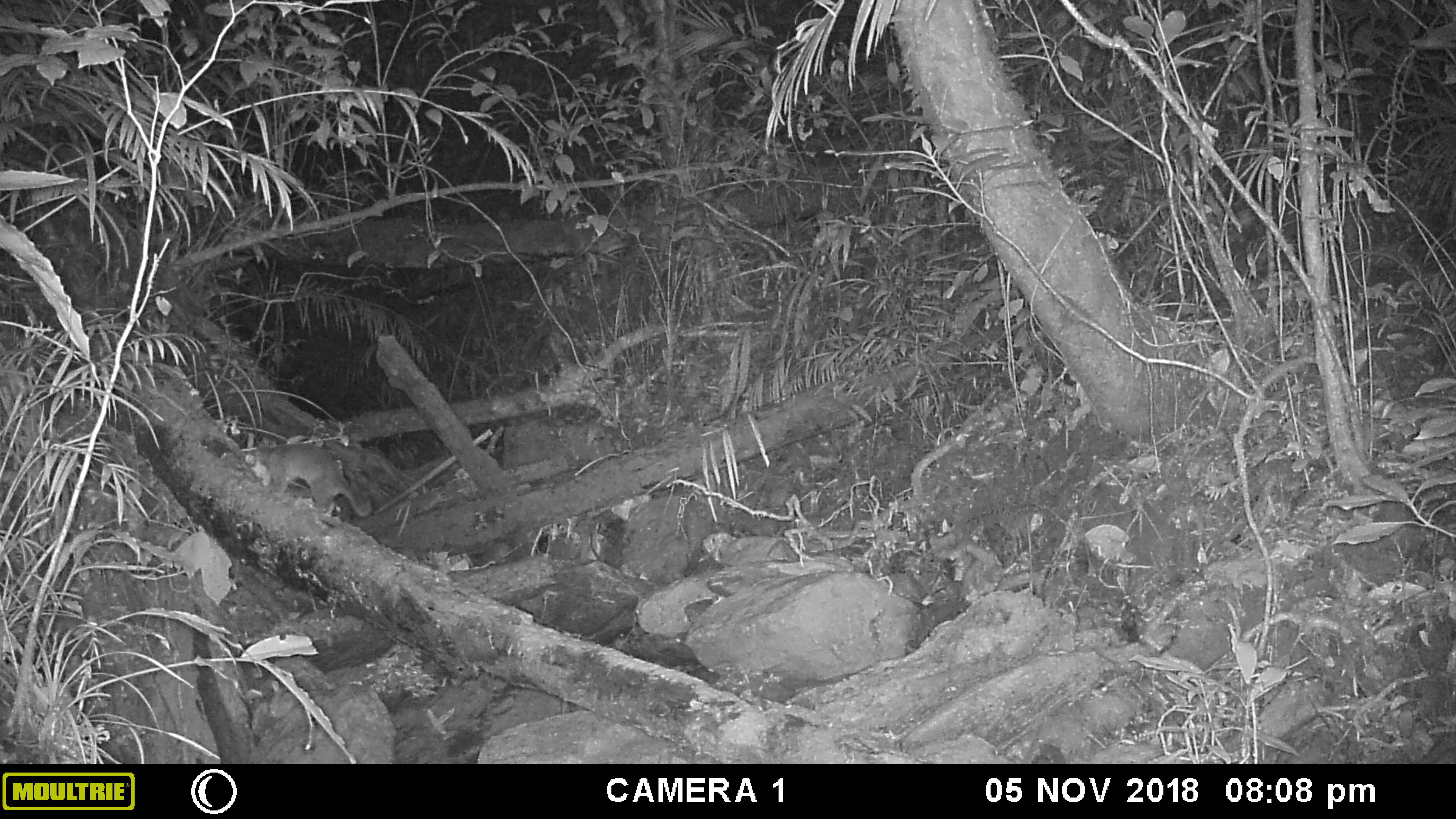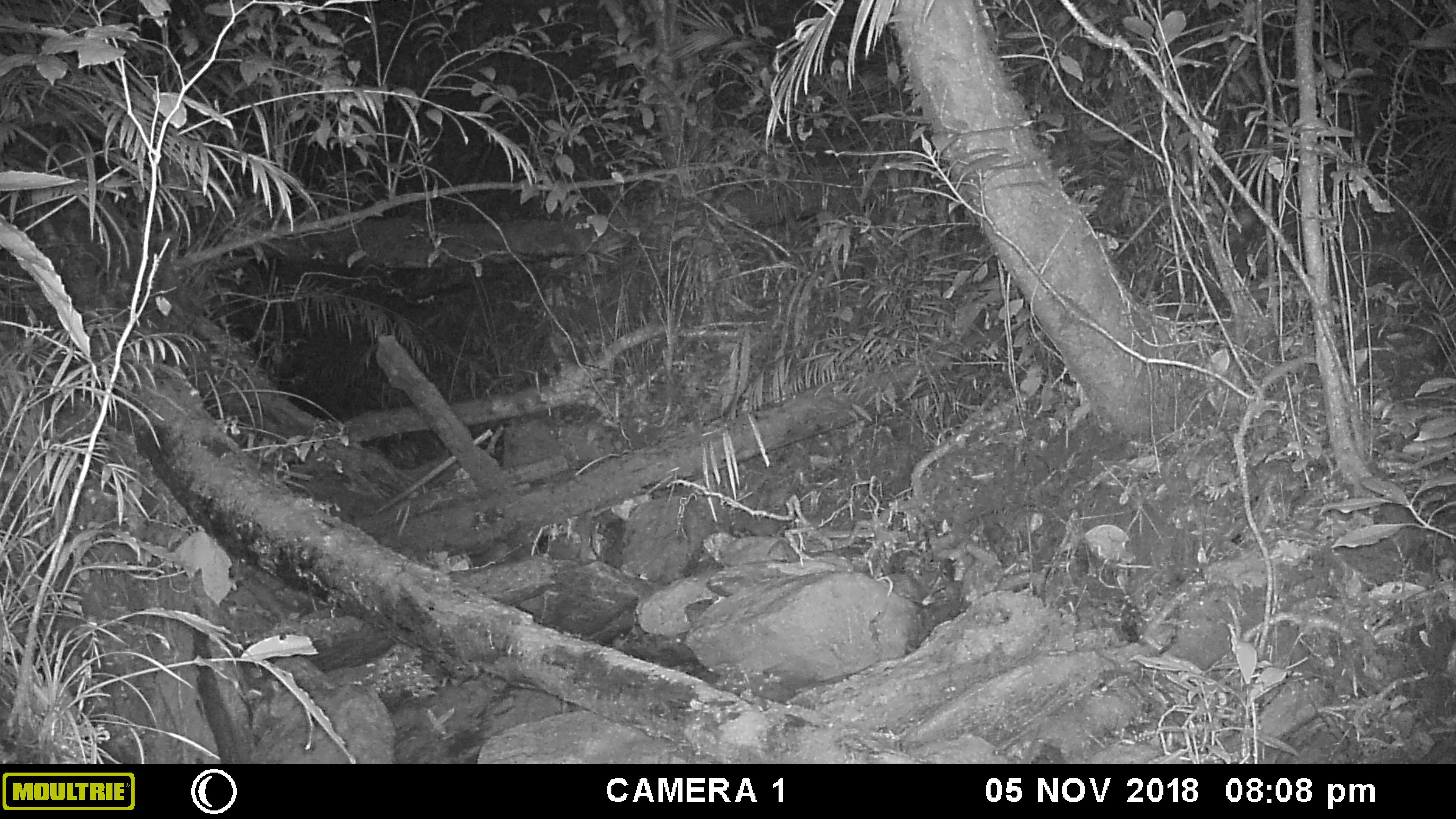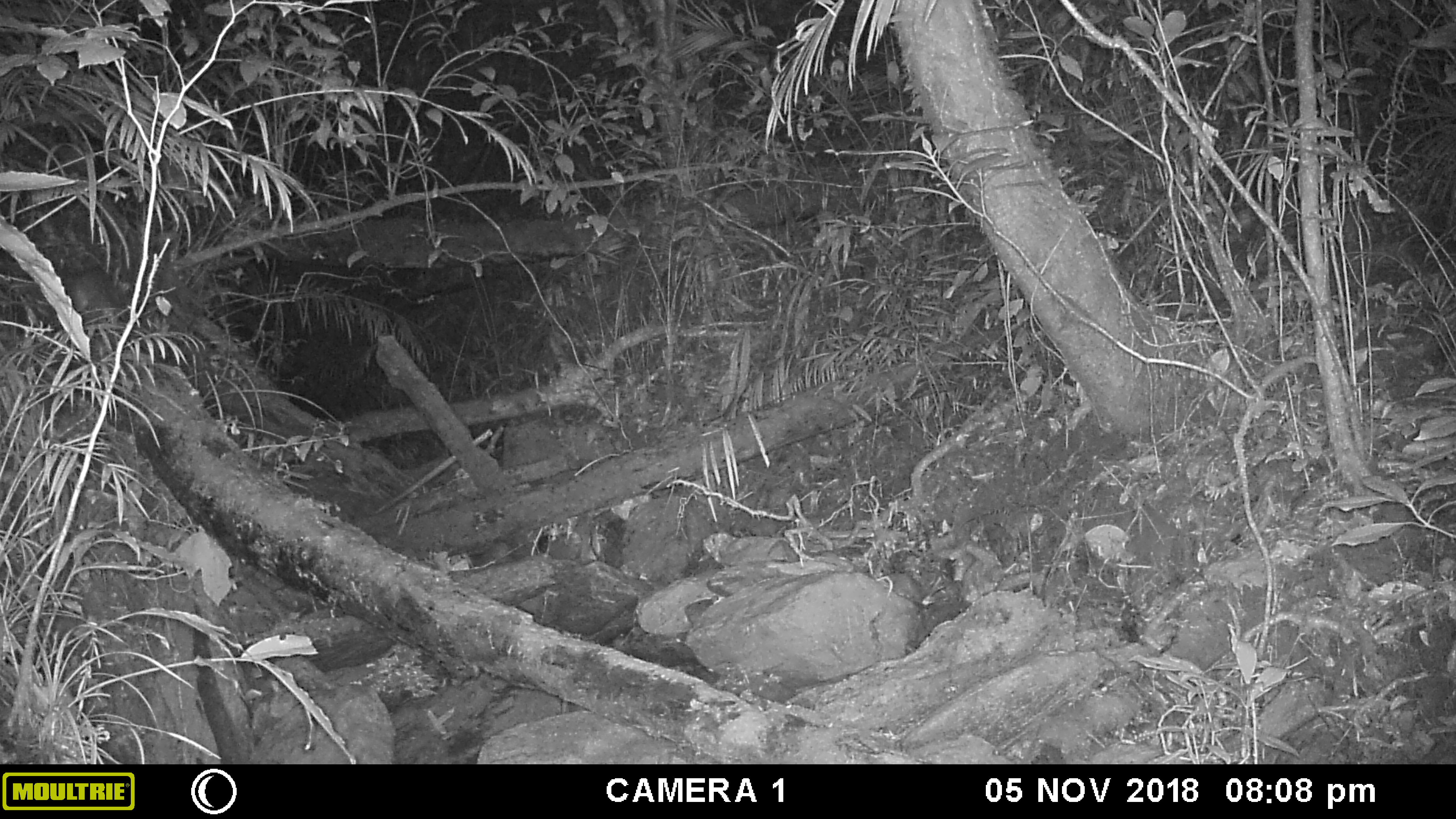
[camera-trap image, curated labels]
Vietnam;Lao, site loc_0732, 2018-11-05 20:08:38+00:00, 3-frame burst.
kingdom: Animalia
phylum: Chordata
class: Mammalia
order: Carnivora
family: Mustelidae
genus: Melogale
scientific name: Melogale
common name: ferret badger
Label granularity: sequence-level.